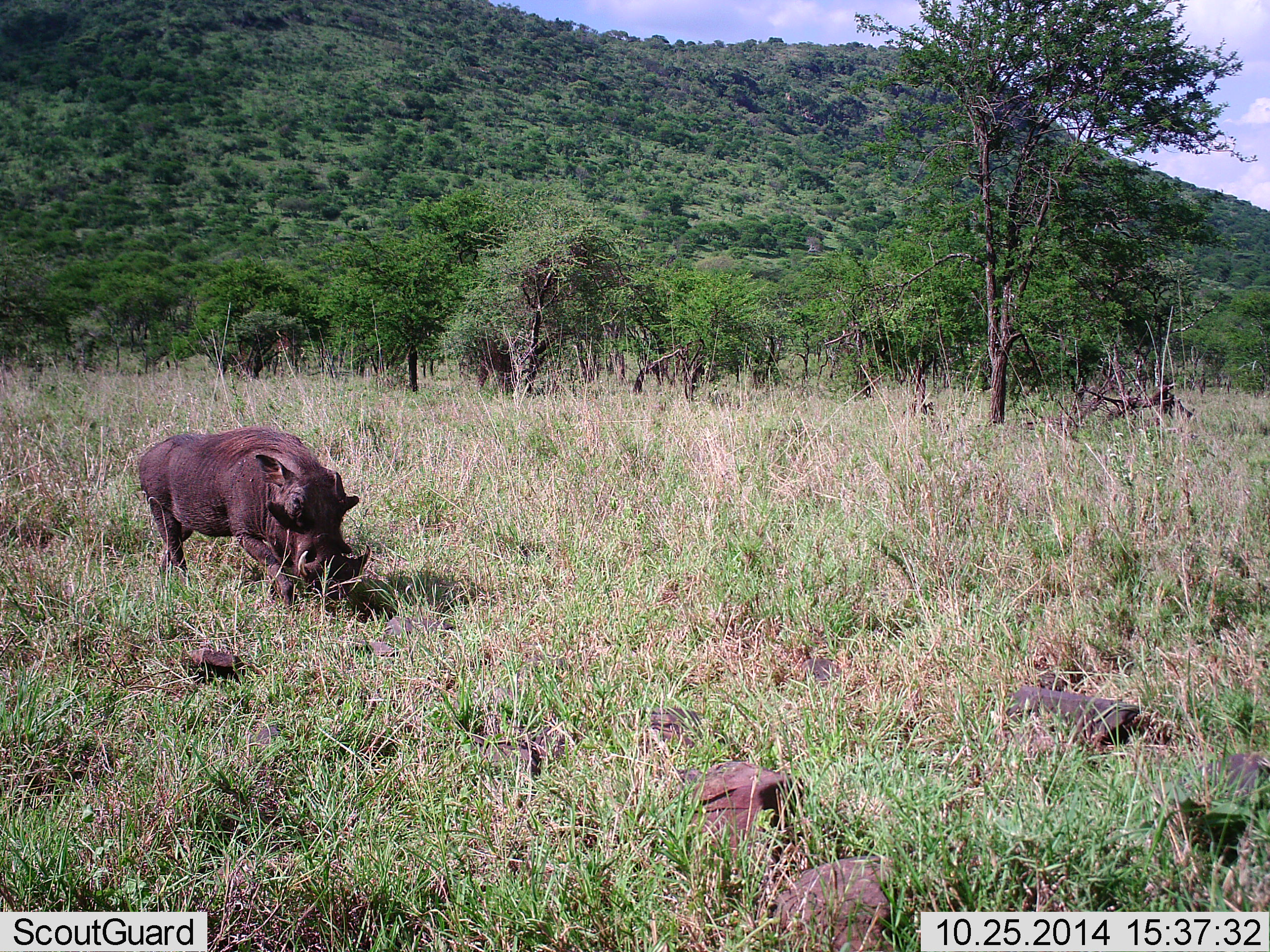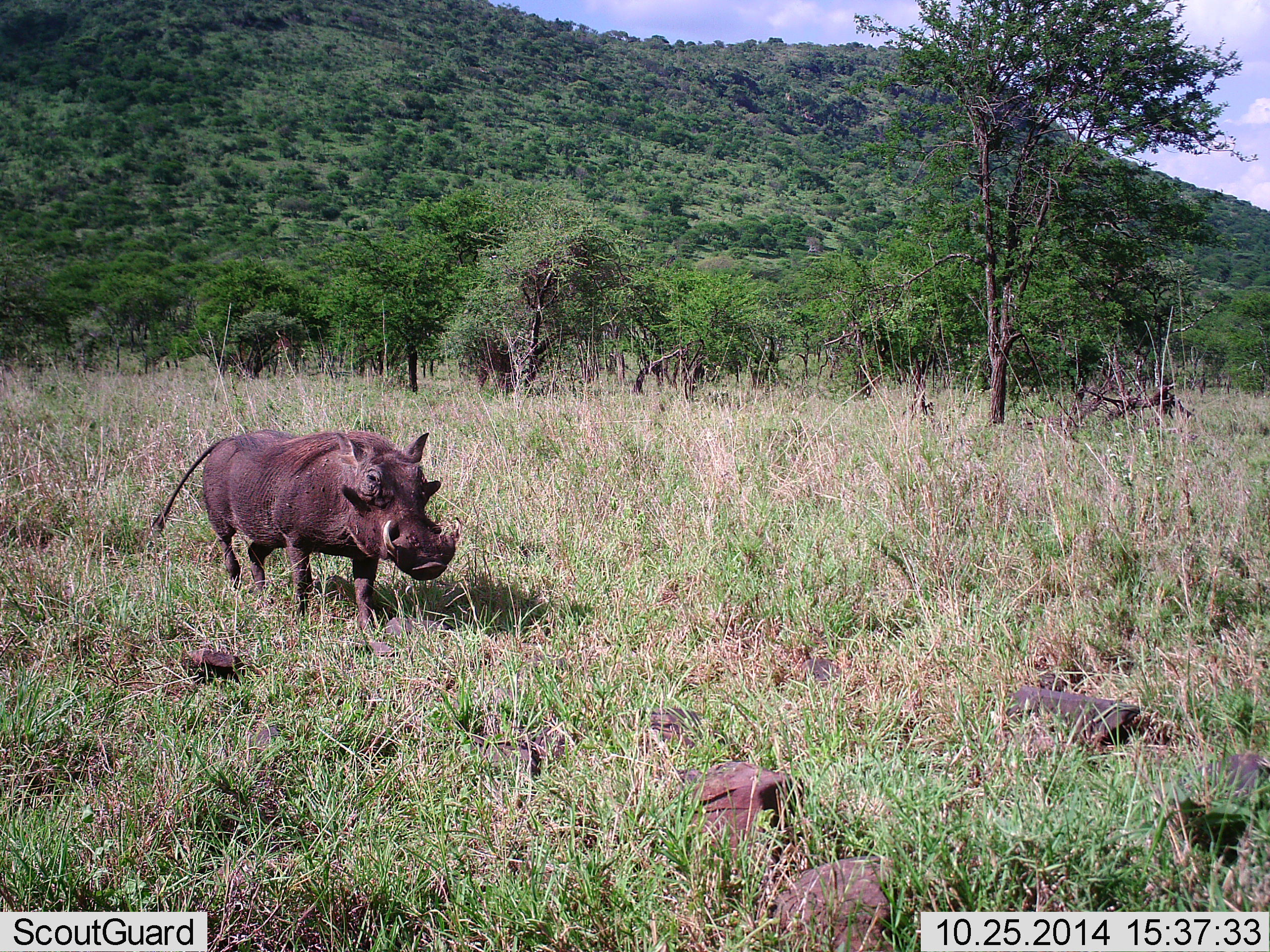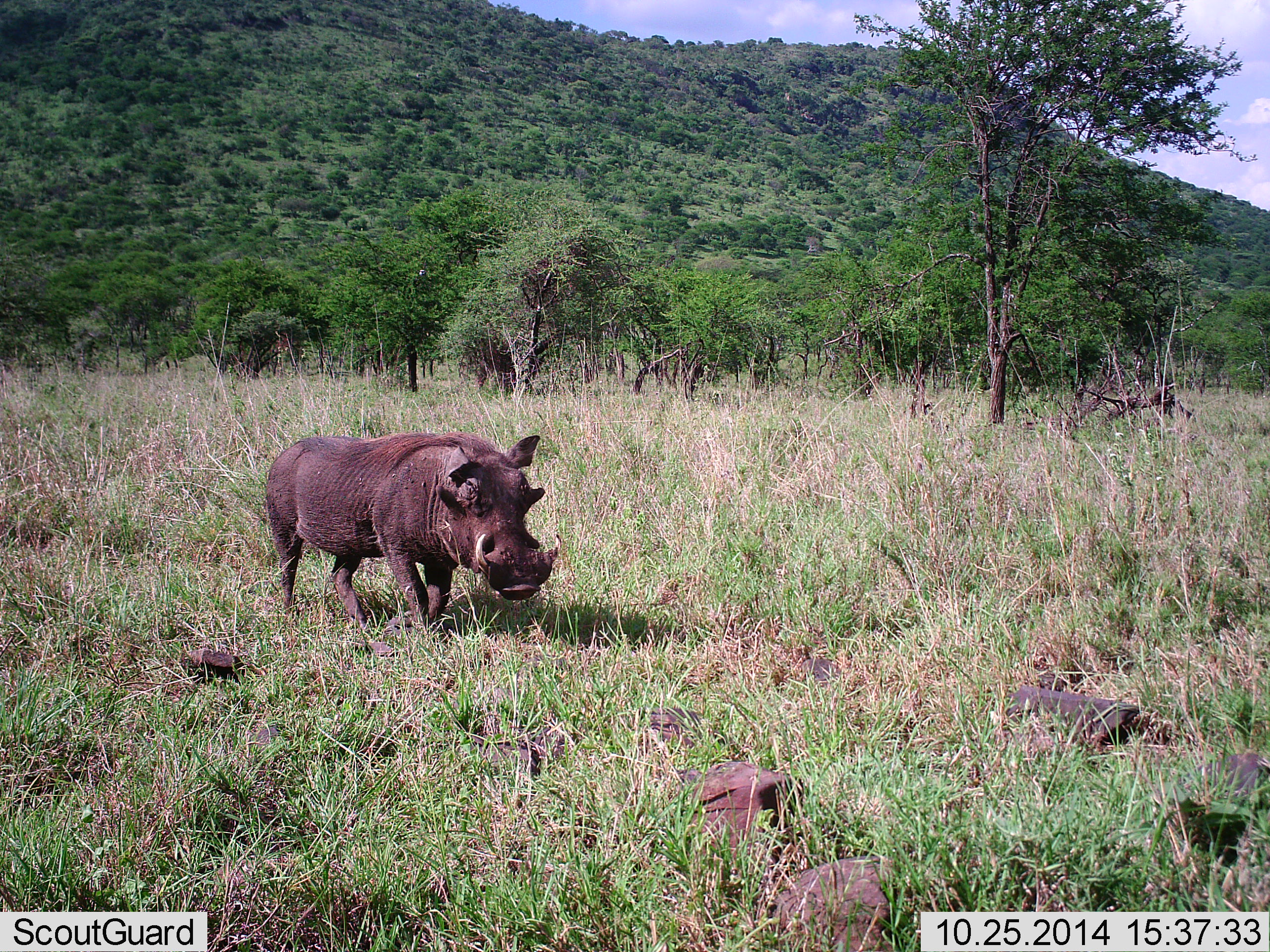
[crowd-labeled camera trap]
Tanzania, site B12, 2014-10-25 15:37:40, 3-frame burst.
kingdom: Animalia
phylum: Chordata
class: Mammalia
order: Artiodactyla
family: Suidae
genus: Phacochoerus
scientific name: Phacochoerus africanus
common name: warthog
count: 1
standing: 10%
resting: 0%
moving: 100%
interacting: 0%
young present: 0%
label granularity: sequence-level